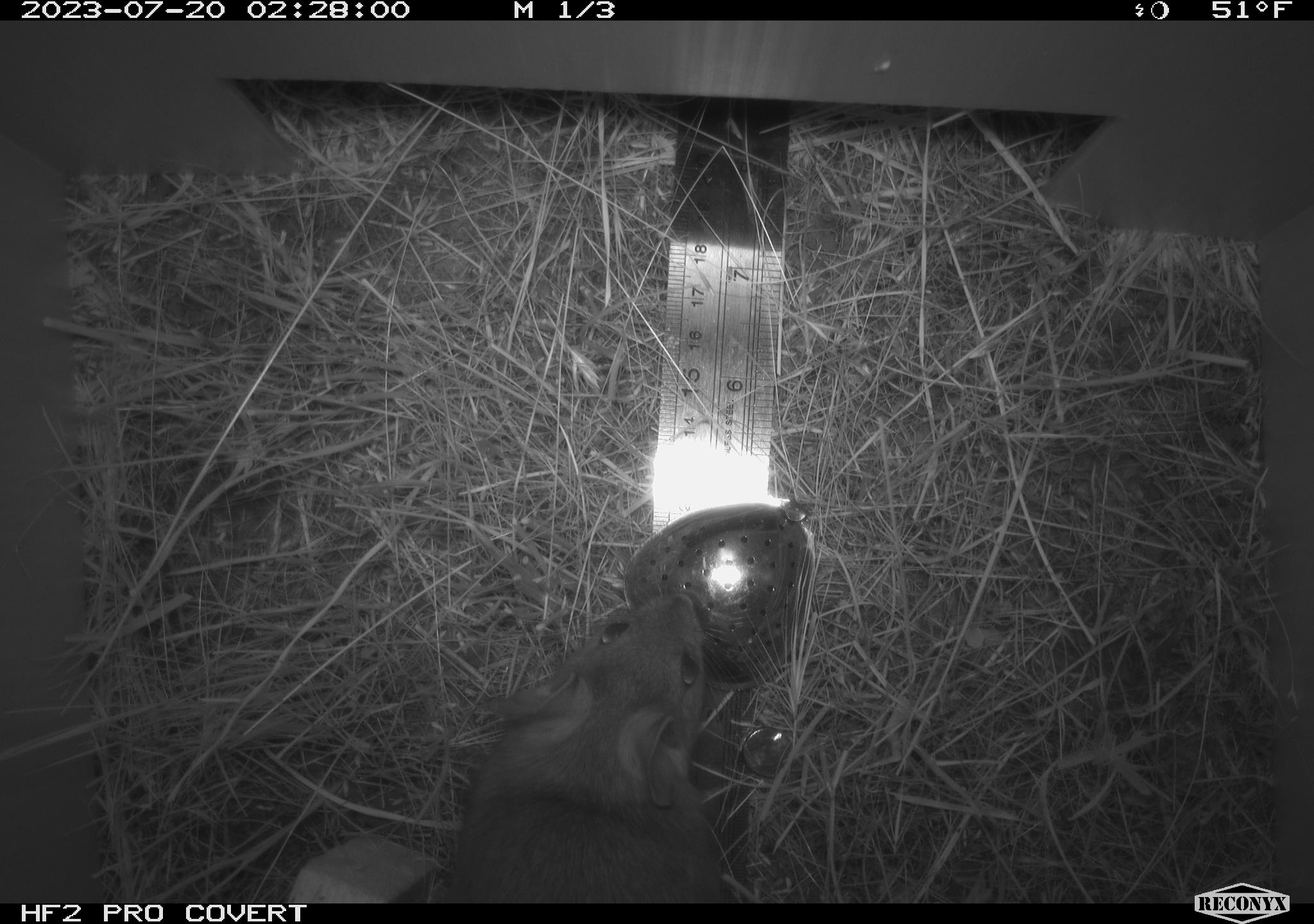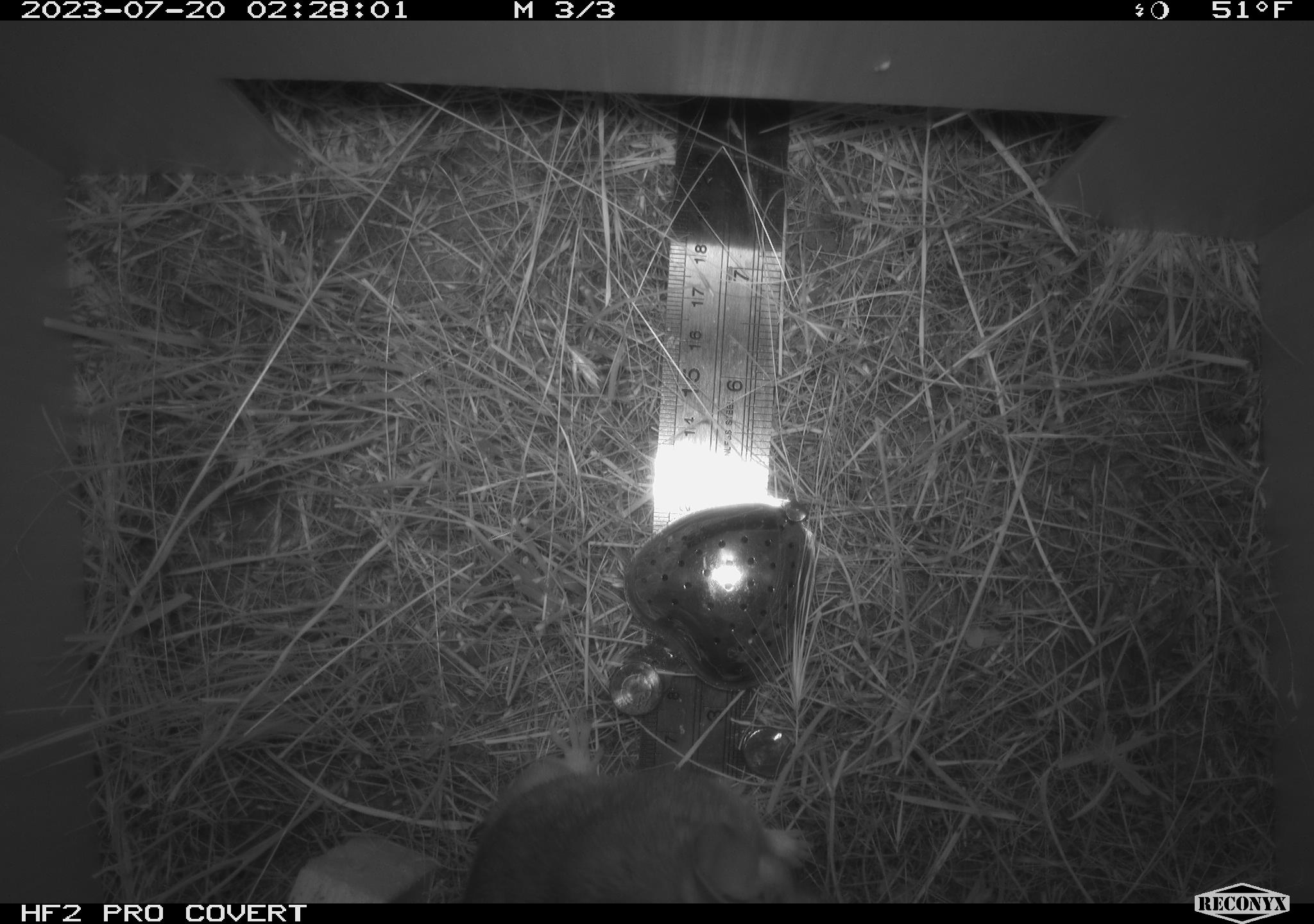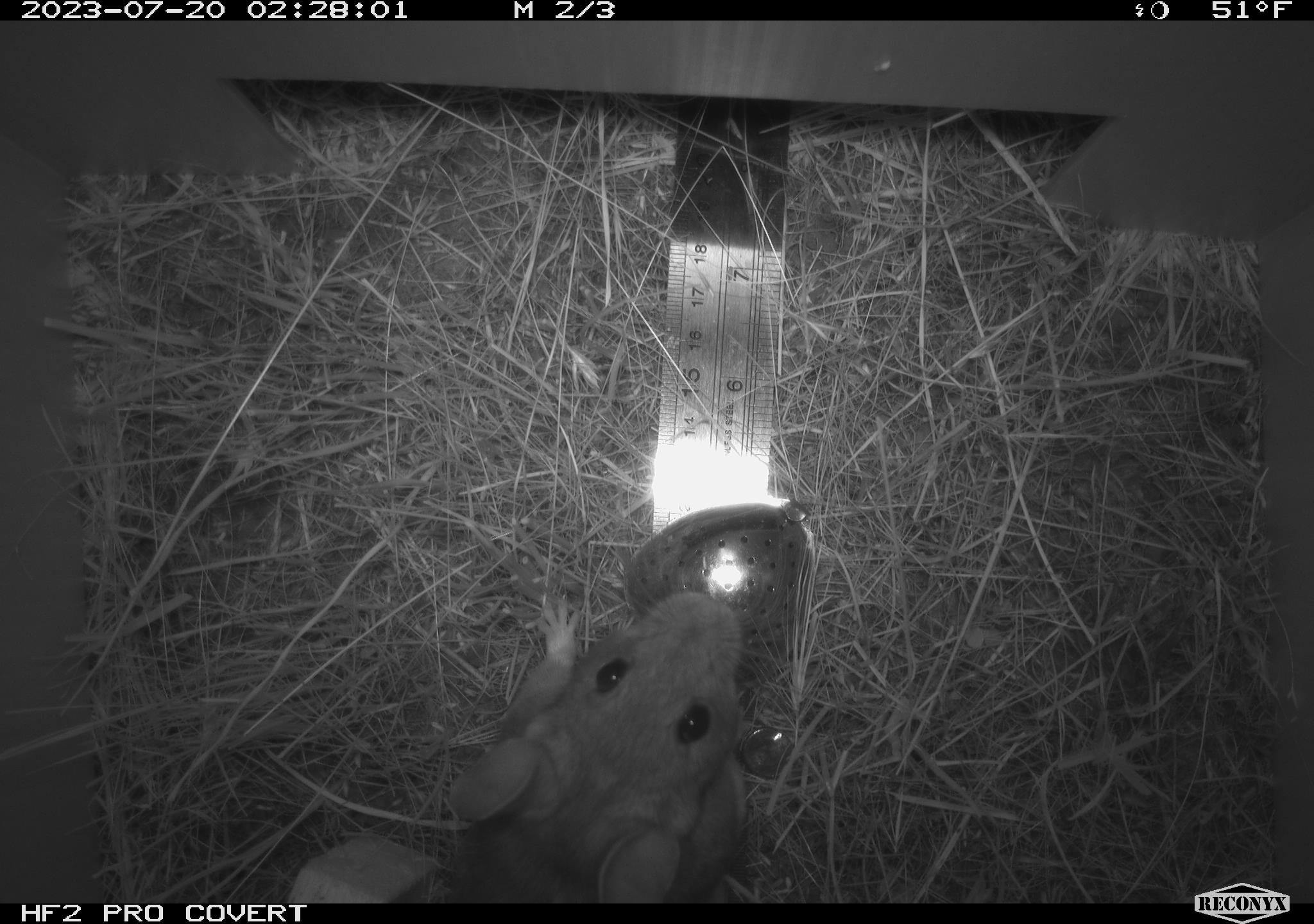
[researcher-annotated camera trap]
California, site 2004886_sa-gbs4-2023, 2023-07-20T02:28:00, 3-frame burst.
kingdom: Animalia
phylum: Chordata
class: Mammalia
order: Rodentia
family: Cricetidae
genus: Neotoma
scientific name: Neotoma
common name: pack rat or woodrat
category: neotoma species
Neotoma species (pack rat or woodrat) (Neotoma).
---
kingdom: Animalia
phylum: Chordata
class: Mammalia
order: Rodentia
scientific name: Rodentia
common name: mouse species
Mouse species (Rodentia).